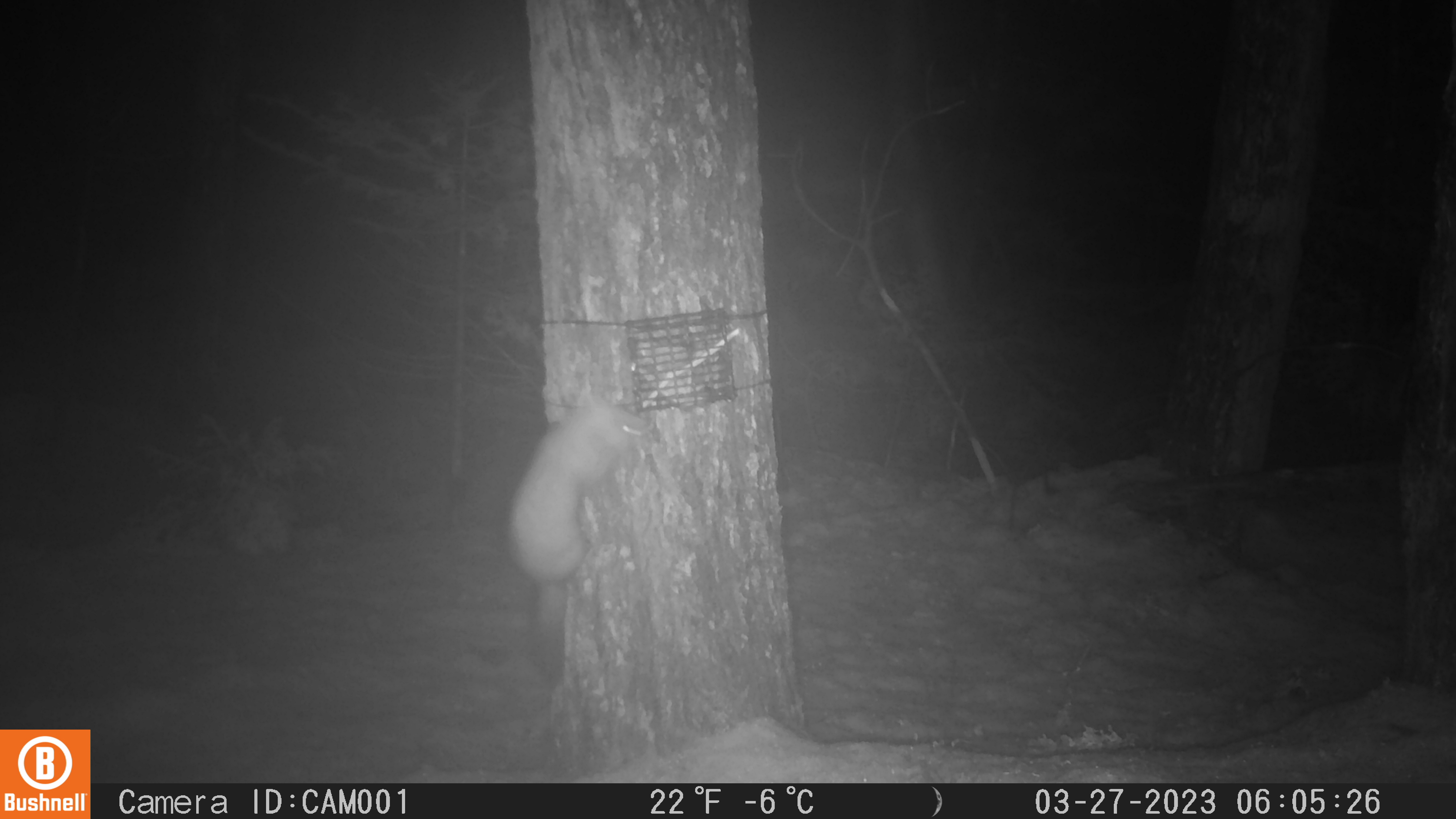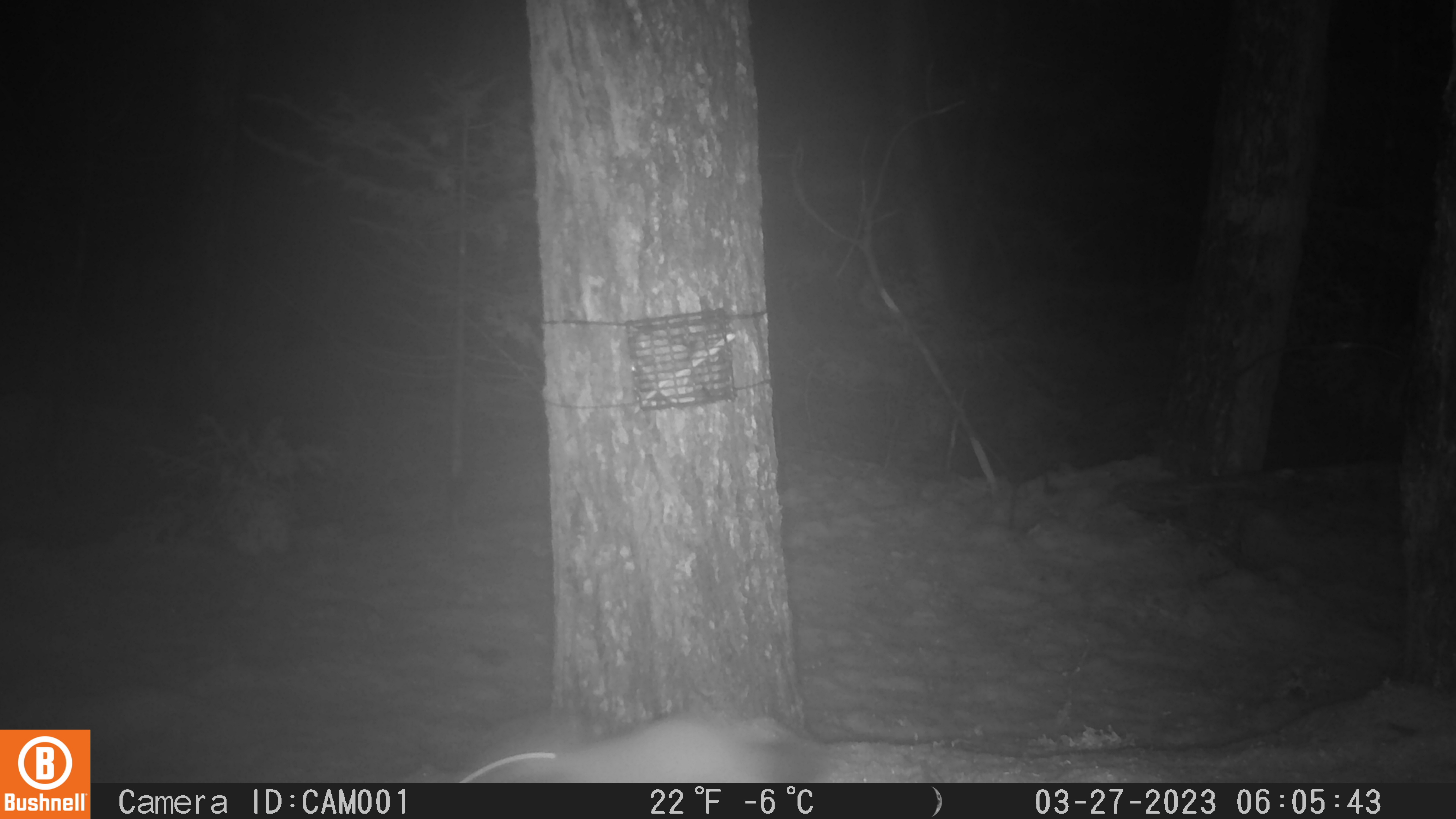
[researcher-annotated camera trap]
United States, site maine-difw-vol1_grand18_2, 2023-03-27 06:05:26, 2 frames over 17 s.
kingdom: Animalia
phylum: Chordata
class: Mammalia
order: Carnivora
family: Mustelidae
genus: Martes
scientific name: Martes americana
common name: american marten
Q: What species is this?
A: American marten (Martes americana).